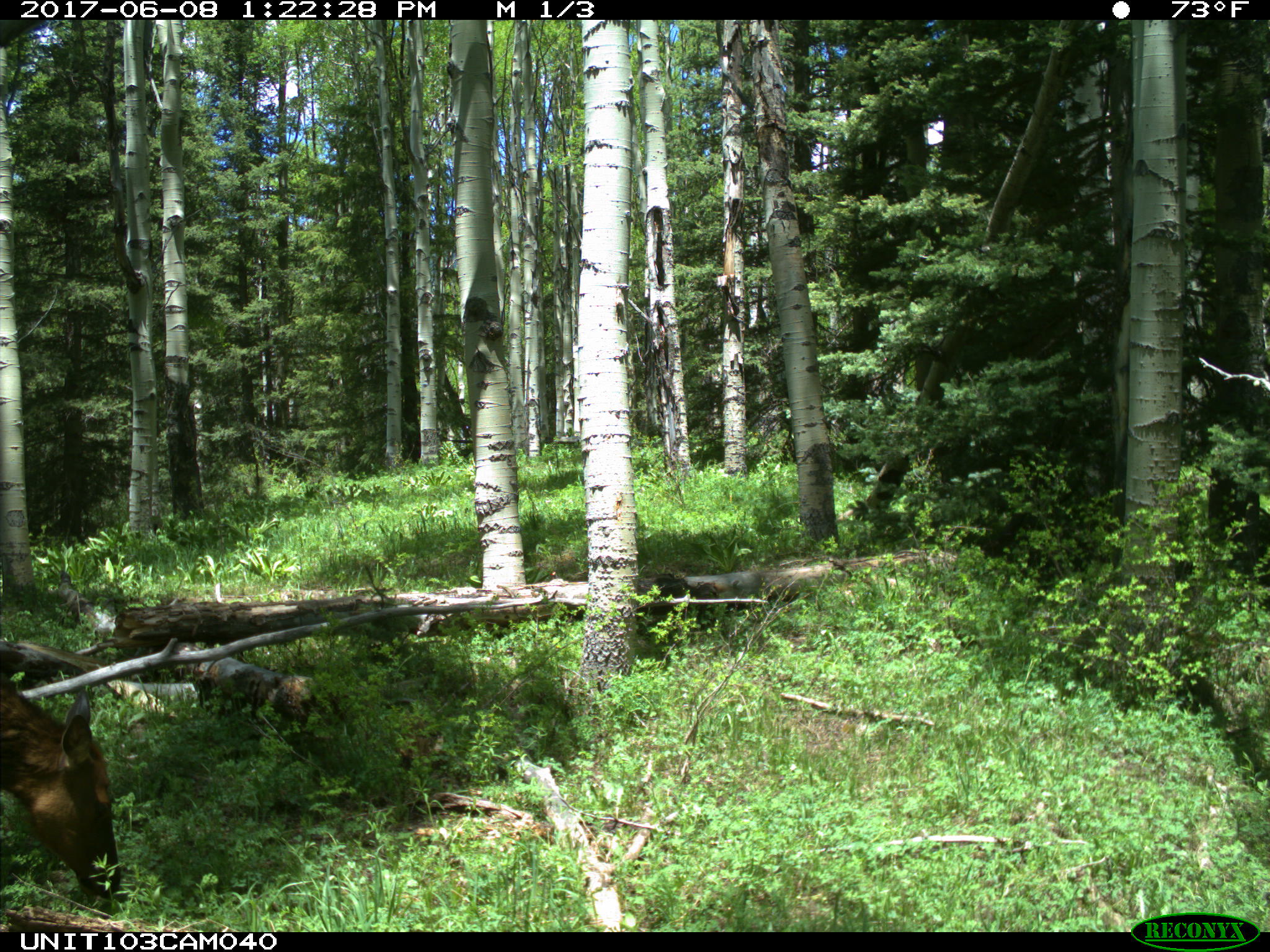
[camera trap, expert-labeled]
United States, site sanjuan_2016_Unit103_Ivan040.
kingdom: Animalia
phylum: Chordata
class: Mammalia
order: Artiodactyla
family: Cervidae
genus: Cervus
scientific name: Cervus elaphus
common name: red deer